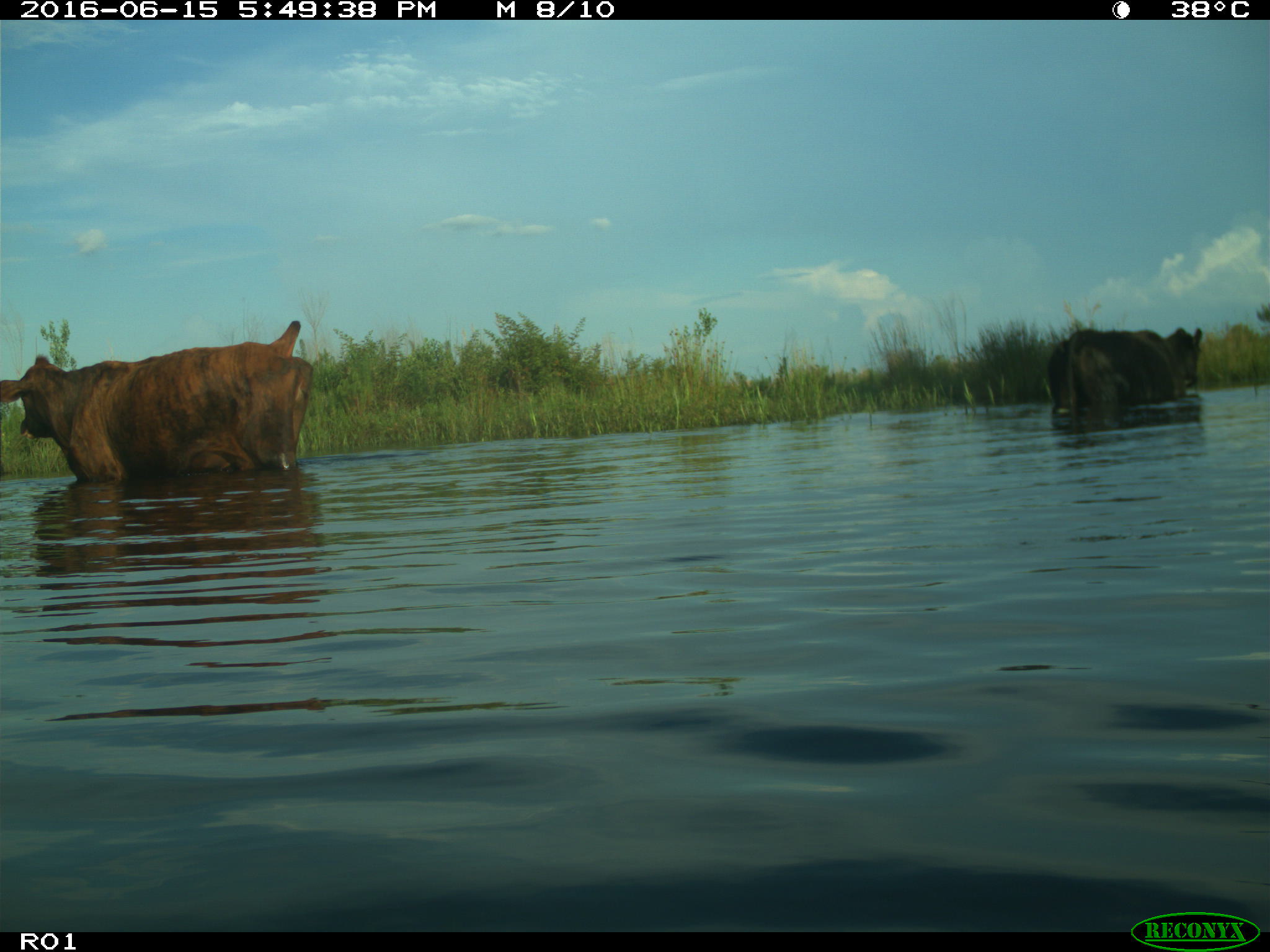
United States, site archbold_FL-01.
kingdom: Animalia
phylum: Chordata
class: Mammalia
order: Artiodactyla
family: Bovidae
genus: Bos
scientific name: Bos taurus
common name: domestic cow